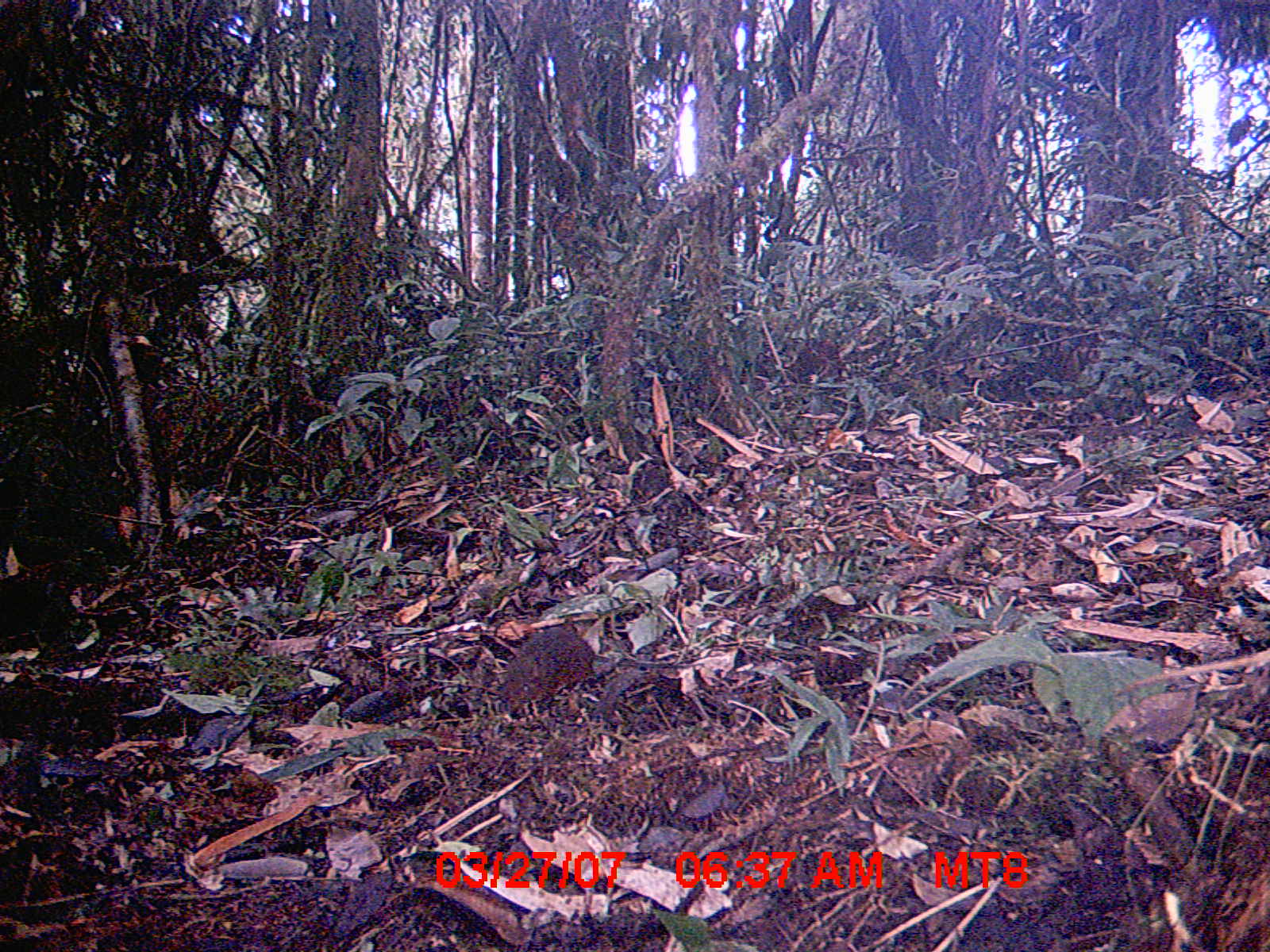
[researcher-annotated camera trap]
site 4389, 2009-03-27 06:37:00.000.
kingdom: Animalia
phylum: Chordata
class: Mammalia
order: Rodentia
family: Nesomyidae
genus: Nesomys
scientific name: Nesomys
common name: nesomys rodents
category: nesomys sp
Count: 1.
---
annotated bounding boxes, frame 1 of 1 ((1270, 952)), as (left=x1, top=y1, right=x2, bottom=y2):
nesomys sp: (left=494, top=621, right=705, bottom=718)